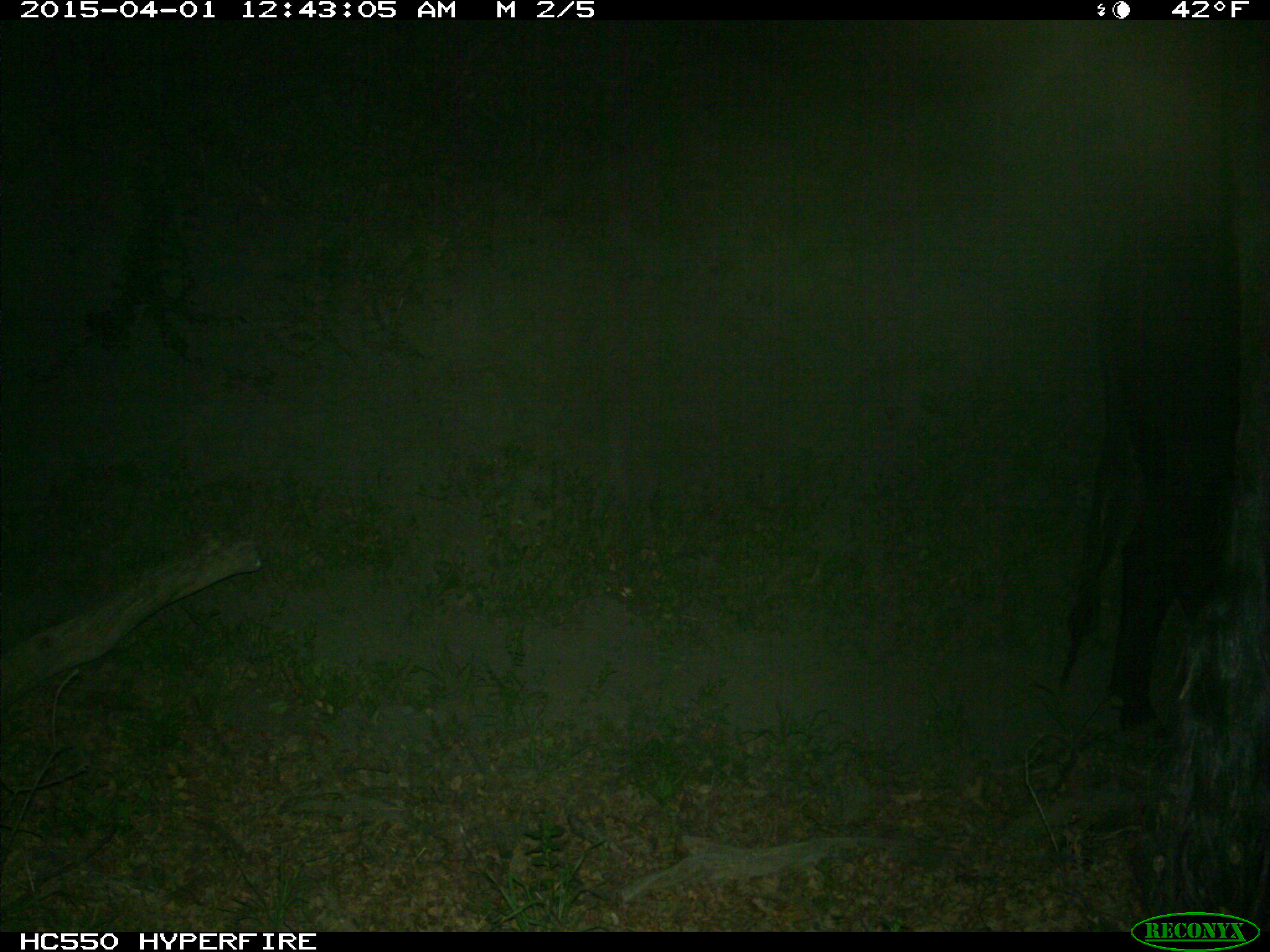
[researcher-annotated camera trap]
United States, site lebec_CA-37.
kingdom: Animalia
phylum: Chordata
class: Mammalia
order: Artiodactyla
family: Bovidae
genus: Bos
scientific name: Bos taurus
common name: domestic cow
Bos taurus (domestic cow).